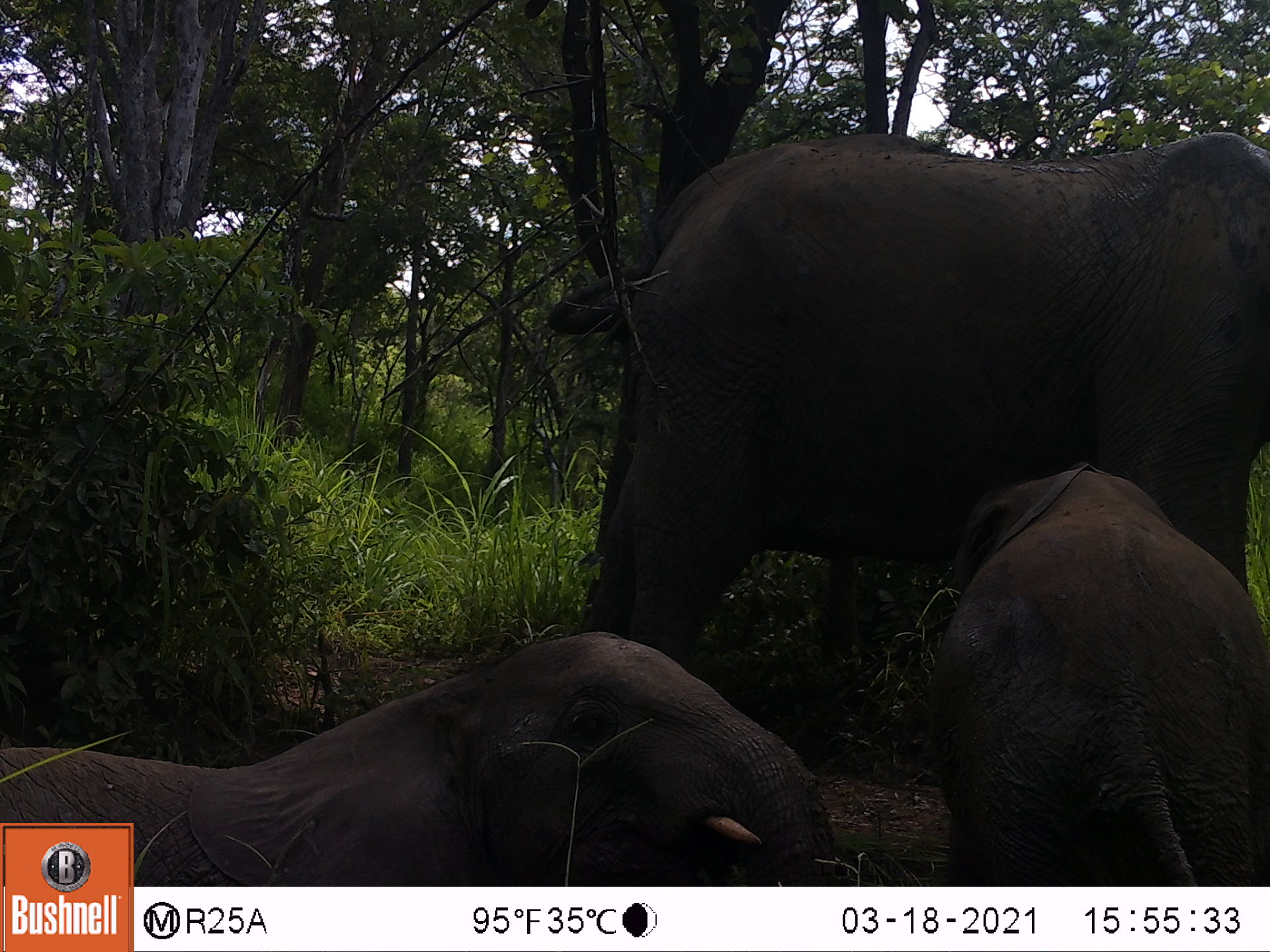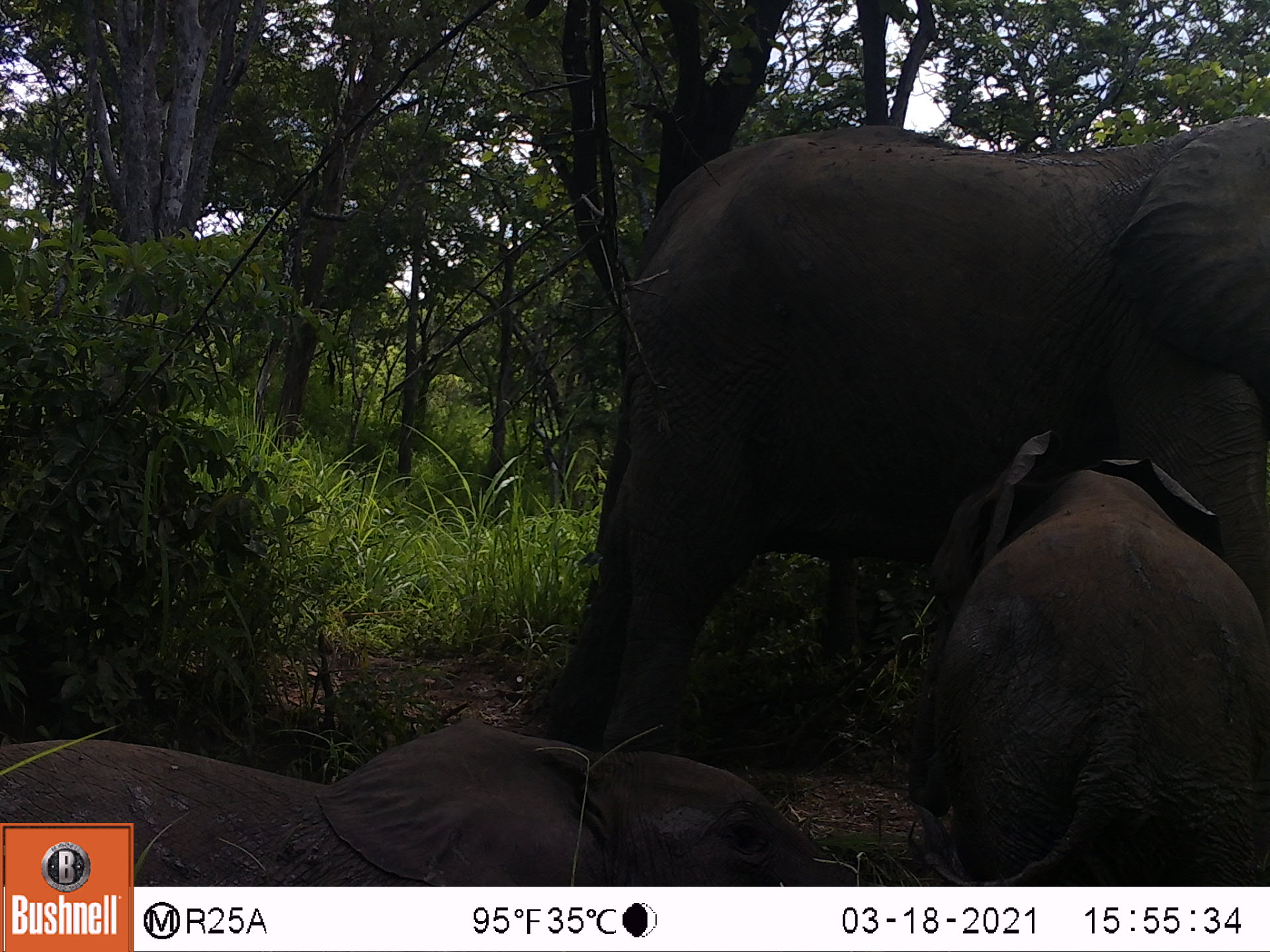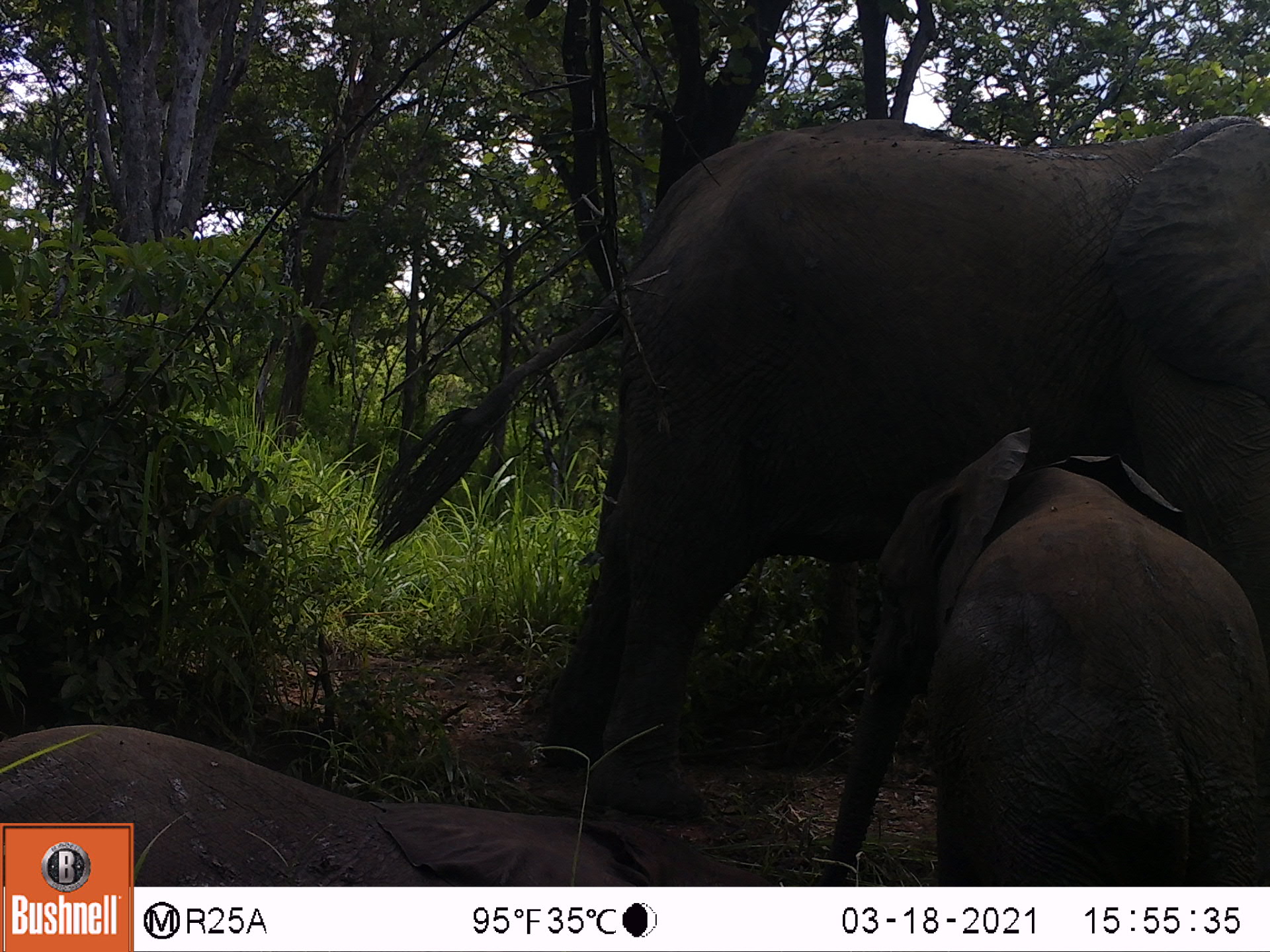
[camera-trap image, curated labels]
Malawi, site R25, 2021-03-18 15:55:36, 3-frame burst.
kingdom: Animalia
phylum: Chordata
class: Mammalia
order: Proboscidea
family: Elephantidae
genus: Loxodonta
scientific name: Loxodonta africana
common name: african savanna elephant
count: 3